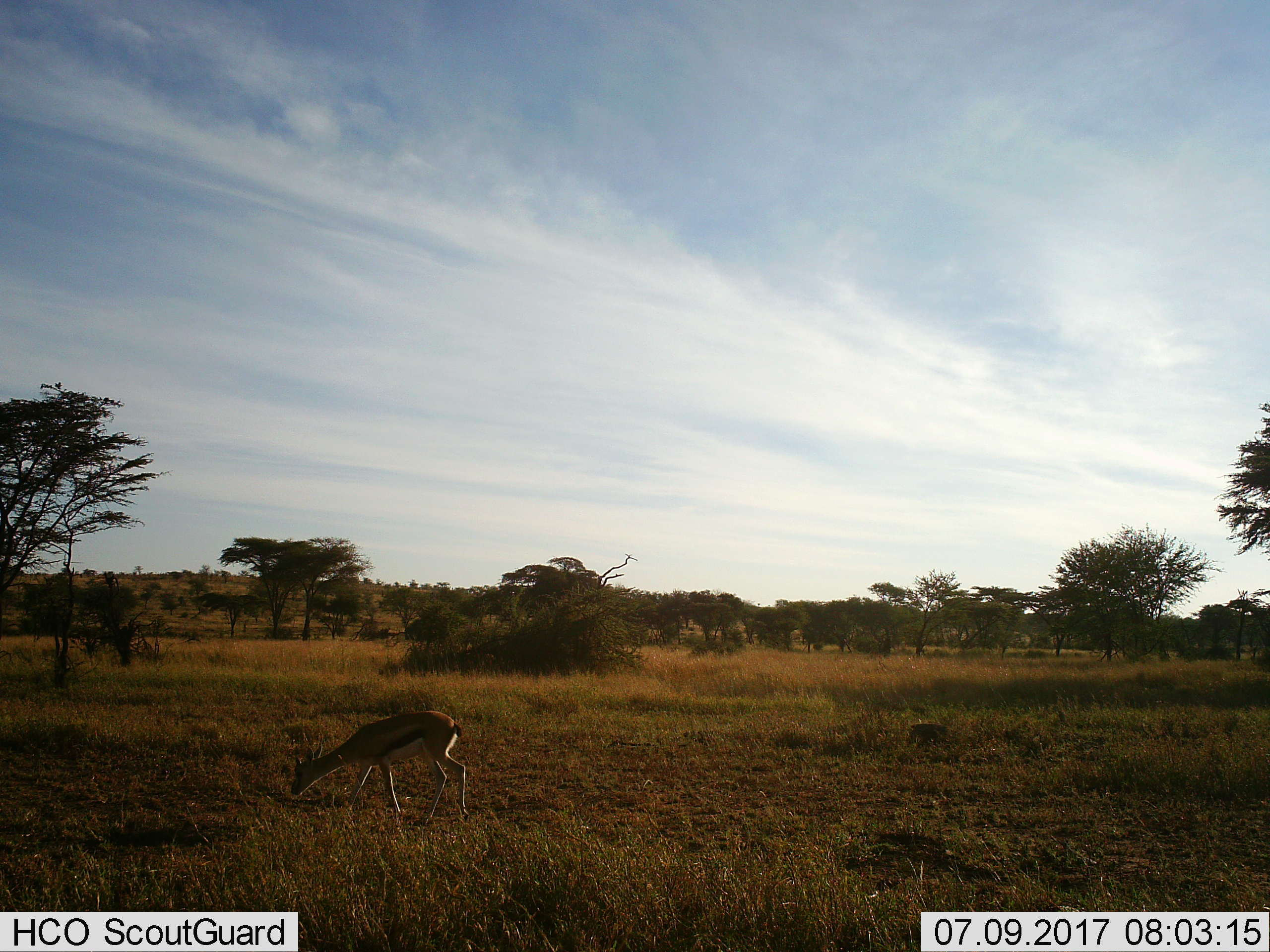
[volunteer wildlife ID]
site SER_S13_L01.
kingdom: Animalia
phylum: Chordata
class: Mammalia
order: Artiodactyla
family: Bovidae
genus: Eudorcas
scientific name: Eudorcas thomsonii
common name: thomson's gazelle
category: gazellethomsons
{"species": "gazellethomsons (thomson's gazelle) (Eudorcas thomsonii)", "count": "1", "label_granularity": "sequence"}